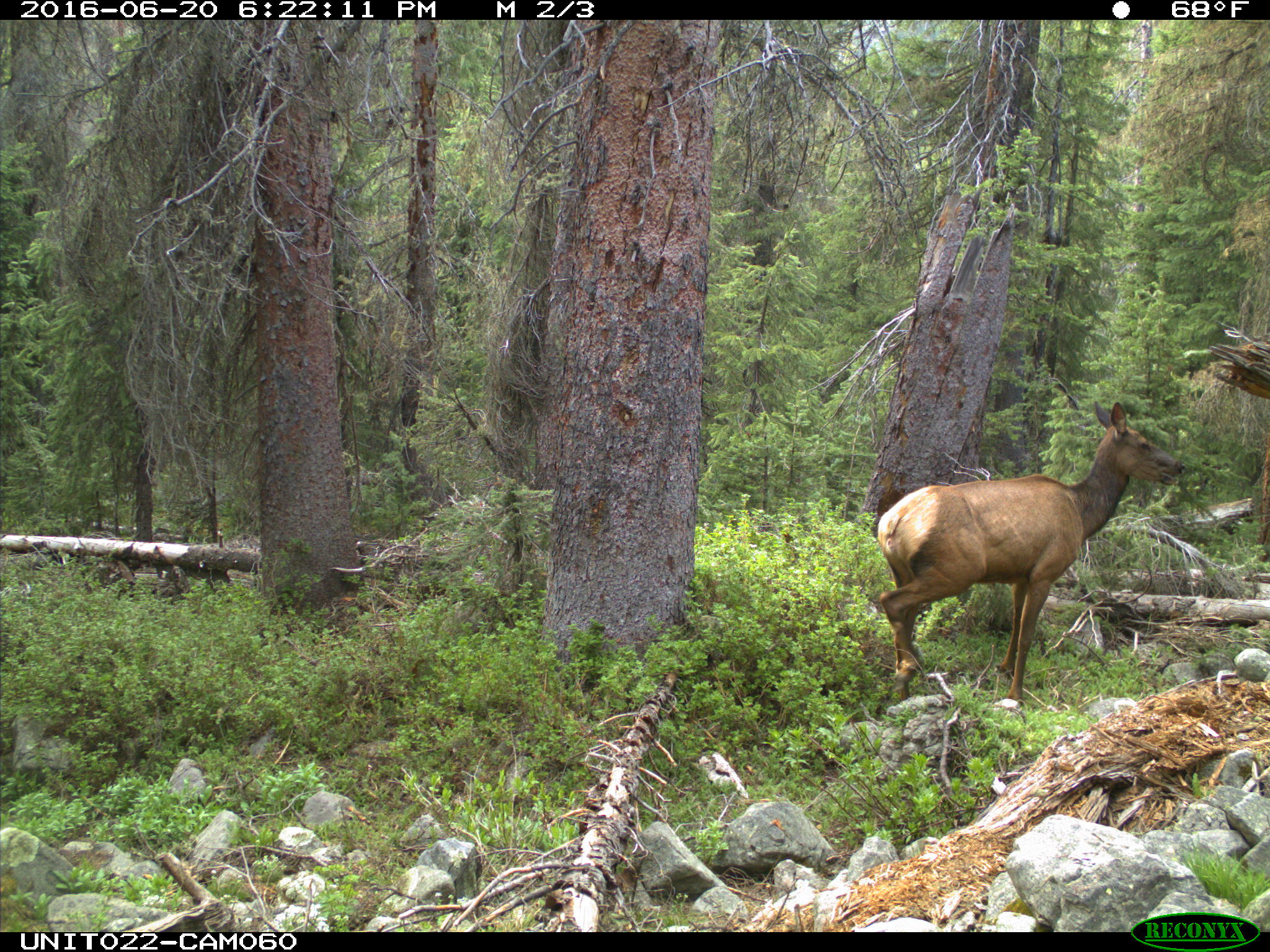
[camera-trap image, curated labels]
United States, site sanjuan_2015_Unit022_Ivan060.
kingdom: Animalia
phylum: Chordata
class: Mammalia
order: Artiodactyla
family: Cervidae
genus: Cervus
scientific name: Cervus elaphus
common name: red deer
Cervus elaphus (red deer).